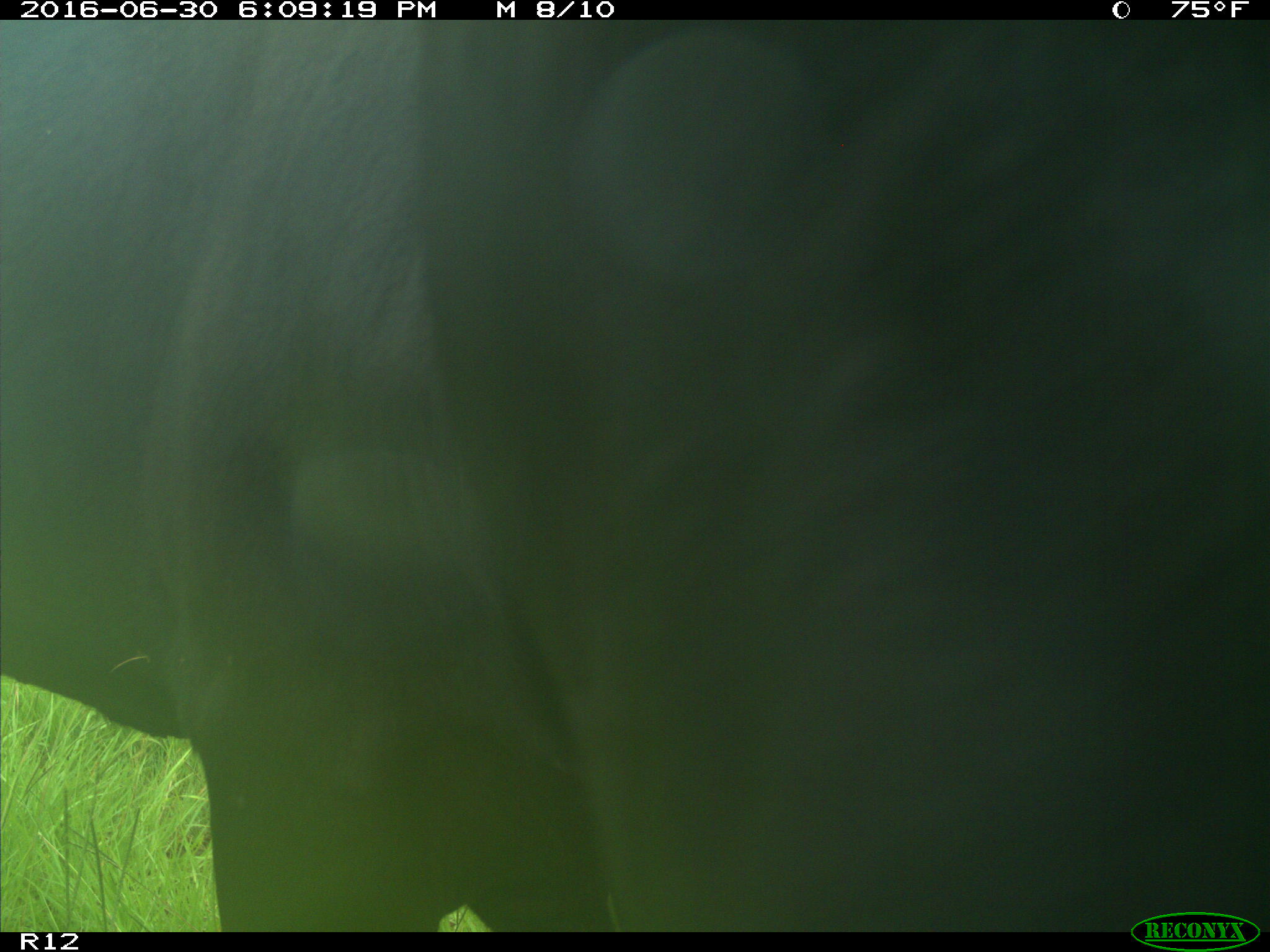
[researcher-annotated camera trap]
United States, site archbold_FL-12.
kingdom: Animalia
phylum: Chordata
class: Mammalia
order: Artiodactyla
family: Bovidae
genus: Bos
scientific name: Bos taurus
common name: domestic cow